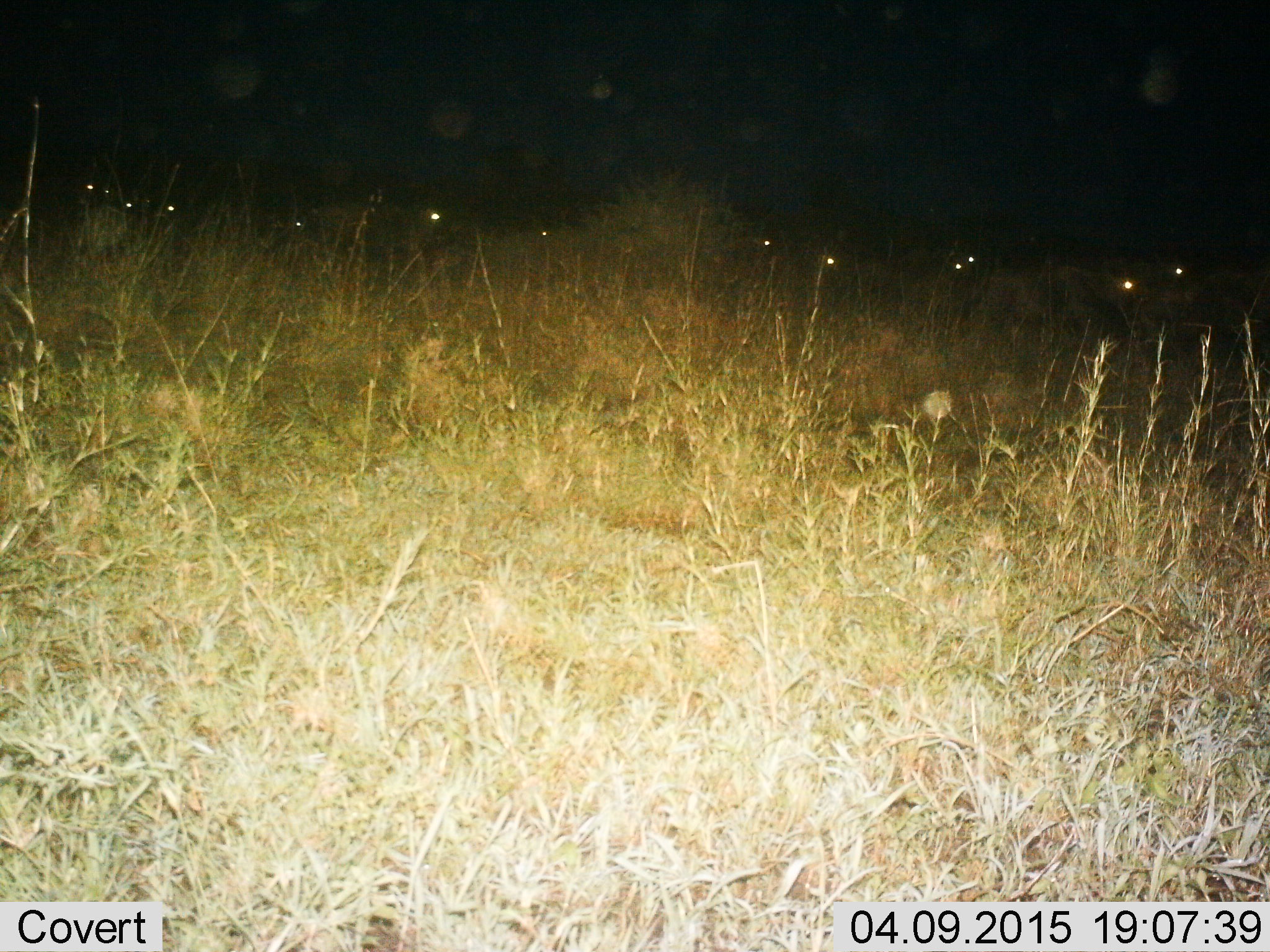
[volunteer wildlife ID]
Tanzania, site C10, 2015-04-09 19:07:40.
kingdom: Animalia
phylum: Chordata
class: Mammalia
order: Artiodactyla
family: Bovidae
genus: Connochaetes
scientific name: Connochaetes taurinus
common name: blue wildebeest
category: wildebeest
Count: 11-50.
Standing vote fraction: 60%.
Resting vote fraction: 0%.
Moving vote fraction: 50%.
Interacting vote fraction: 0%.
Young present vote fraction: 0%.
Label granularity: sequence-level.